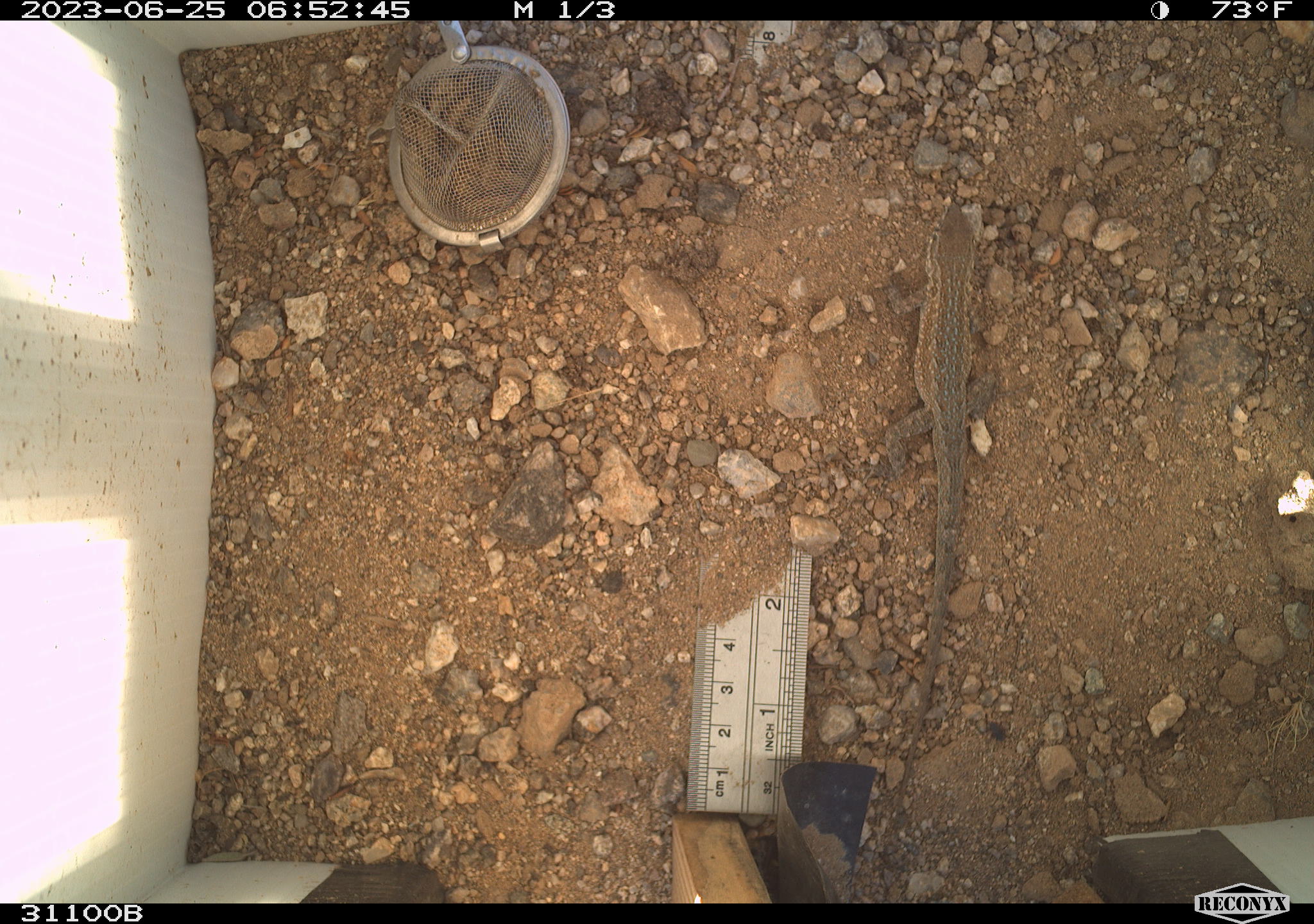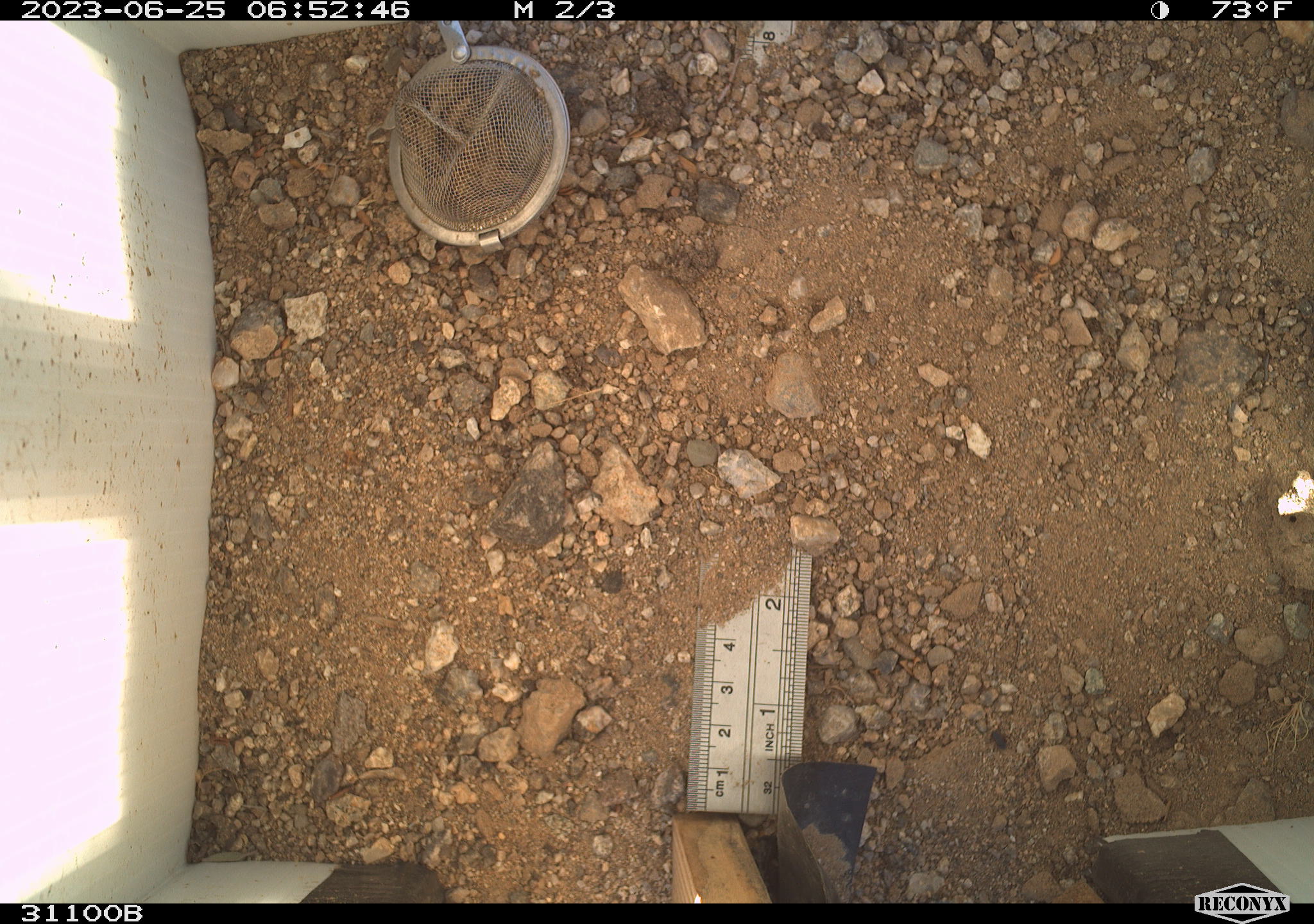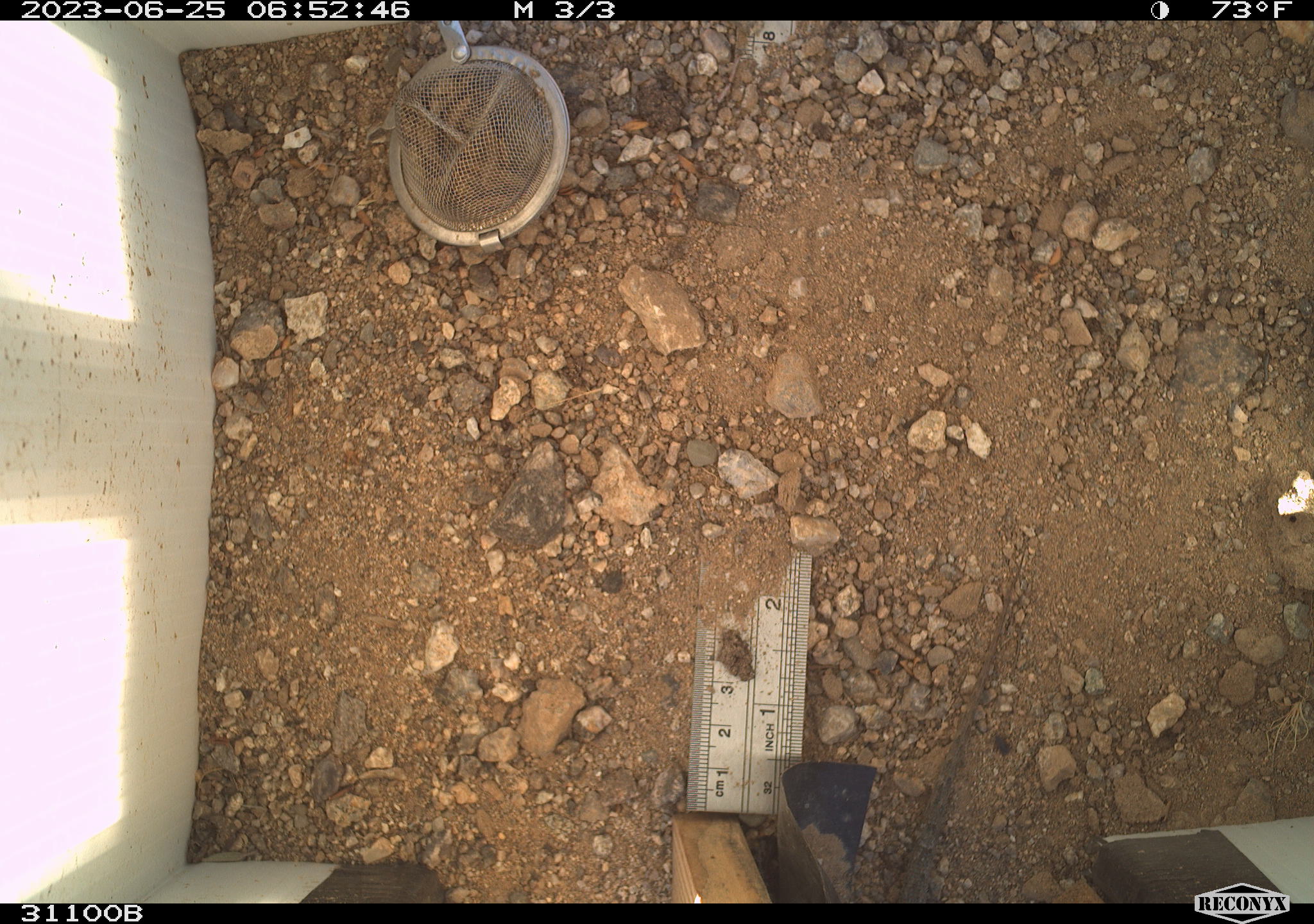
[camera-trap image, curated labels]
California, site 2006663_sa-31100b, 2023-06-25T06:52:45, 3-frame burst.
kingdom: Animalia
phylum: Chordata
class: Reptilia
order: Squamata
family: Phrynosomatidae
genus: Sceloporus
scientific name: Sceloporus graciosus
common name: common sagebrush lizard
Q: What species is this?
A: Common sagebrush lizard (Sceloporus graciosus).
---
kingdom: Animalia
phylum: Chordata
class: Reptilia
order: Squamata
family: Teiidae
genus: Aspidoscelis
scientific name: Aspidoscelis tigris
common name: western whiptail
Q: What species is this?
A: Western whiptail (Aspidoscelis tigris).